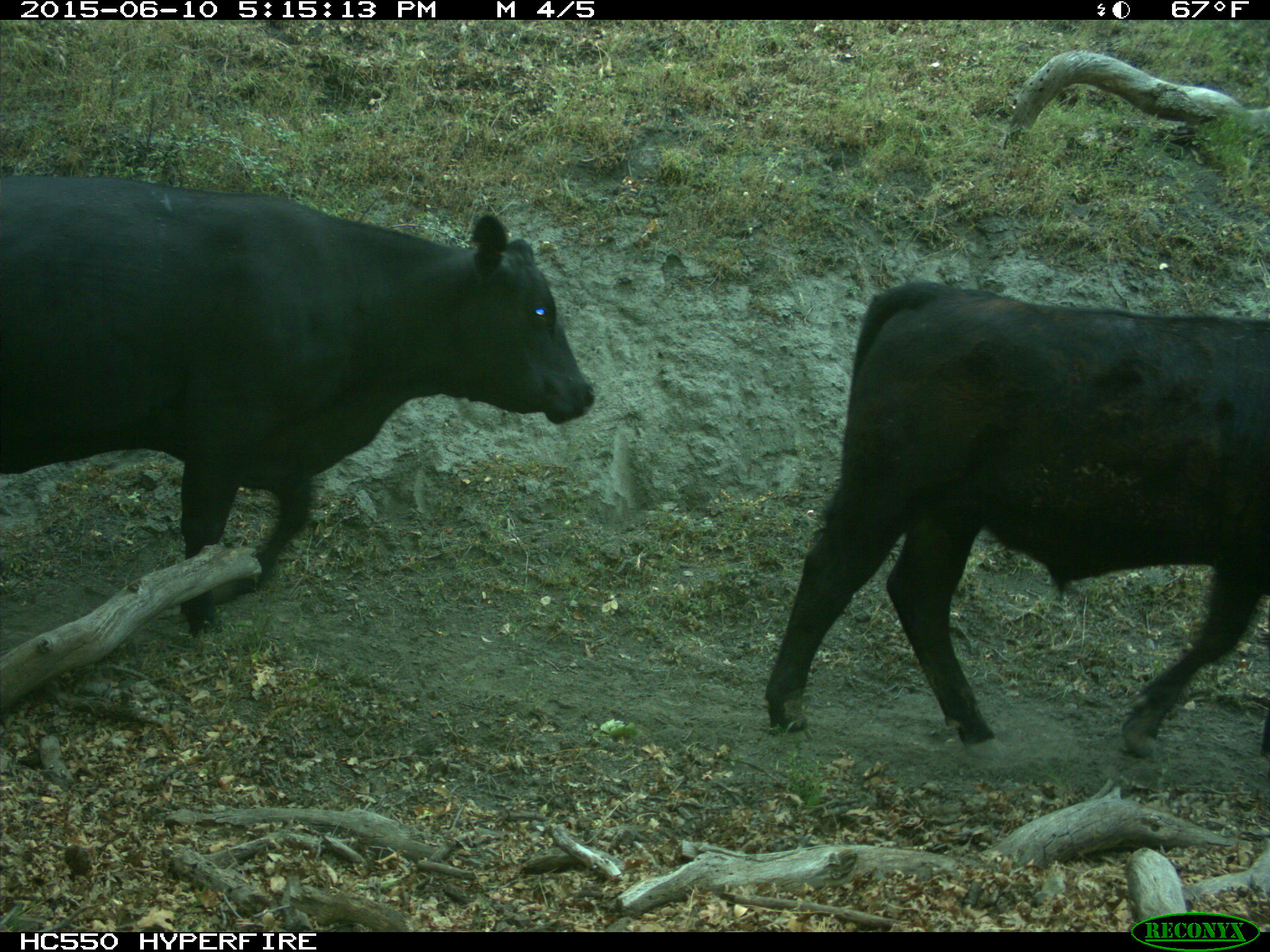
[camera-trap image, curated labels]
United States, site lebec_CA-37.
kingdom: Animalia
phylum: Chordata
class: Mammalia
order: Artiodactyla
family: Bovidae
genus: Bos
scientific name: Bos taurus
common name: domestic cow